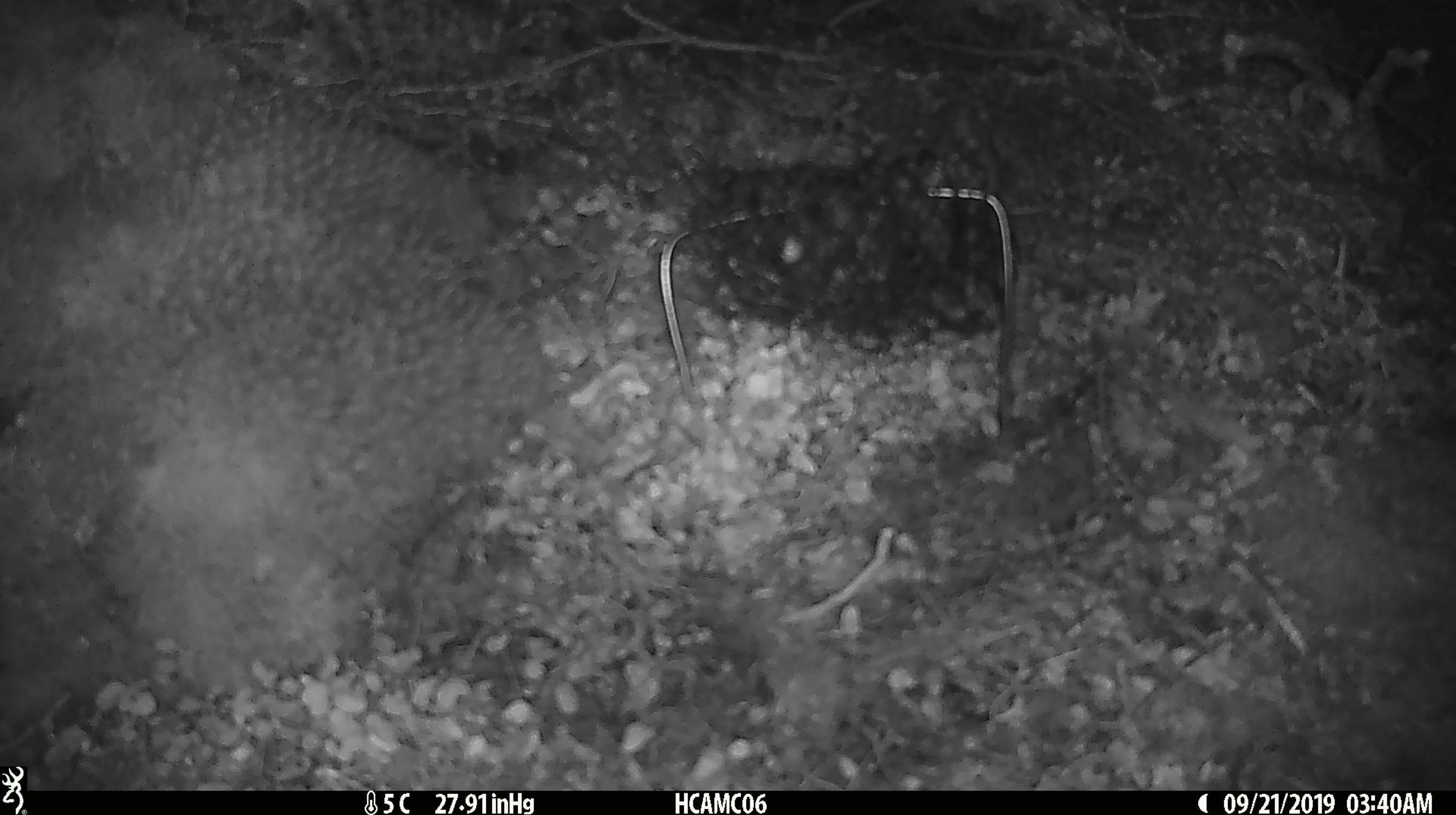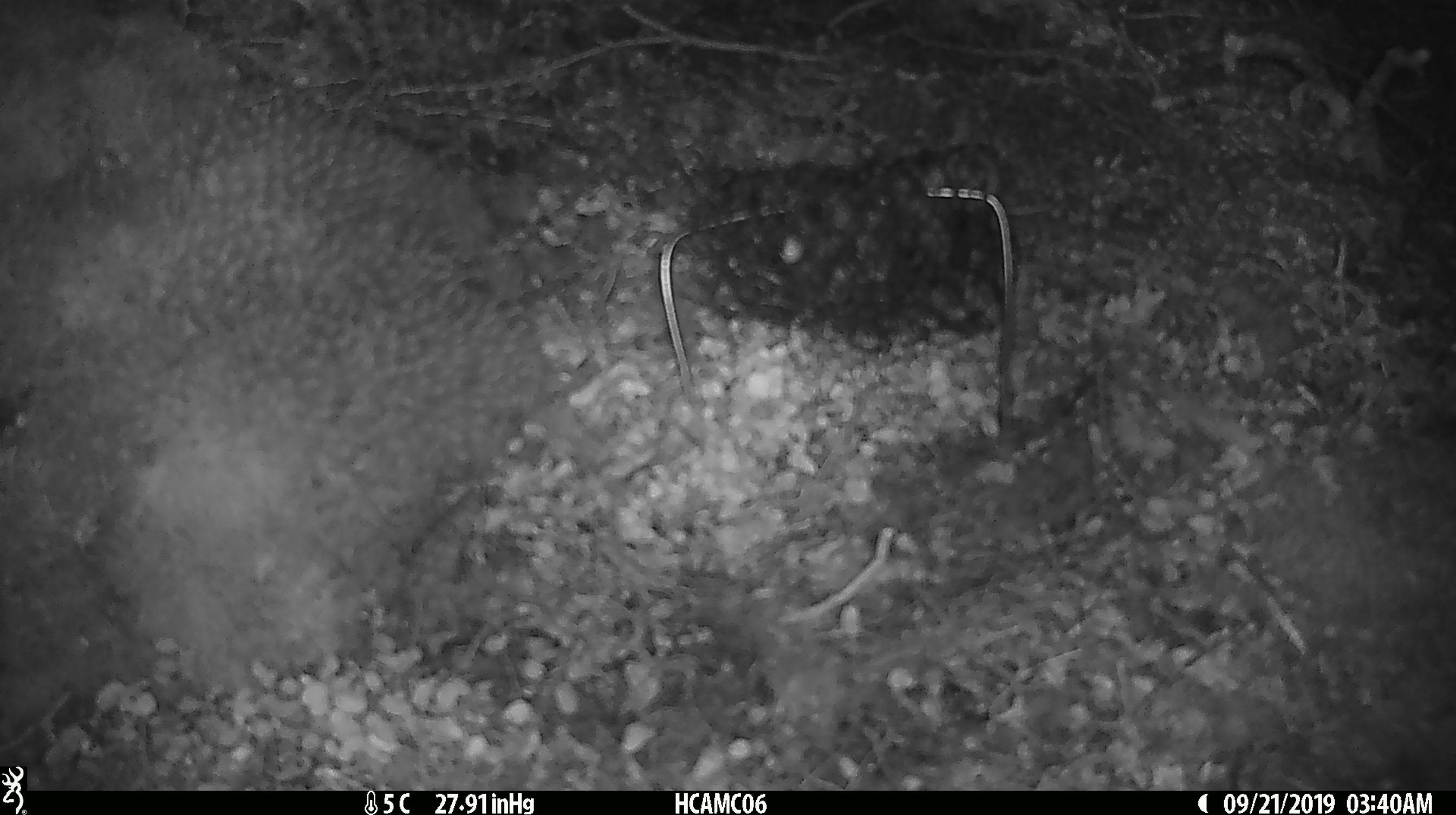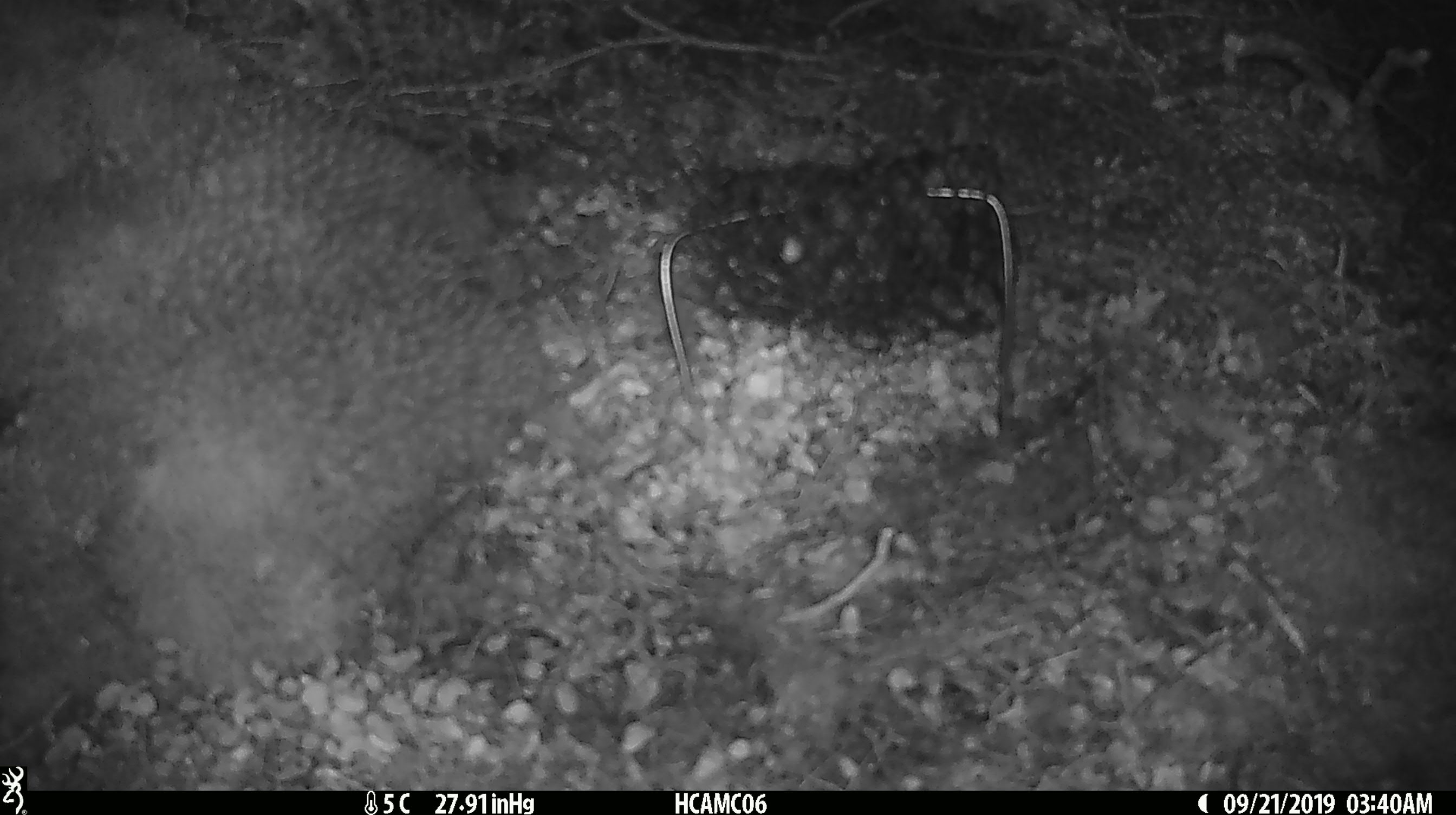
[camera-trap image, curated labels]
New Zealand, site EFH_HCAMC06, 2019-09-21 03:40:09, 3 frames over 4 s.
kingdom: Animalia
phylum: Chordata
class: Mammalia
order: Rodentia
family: Muridae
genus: Mus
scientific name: Mus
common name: mouse